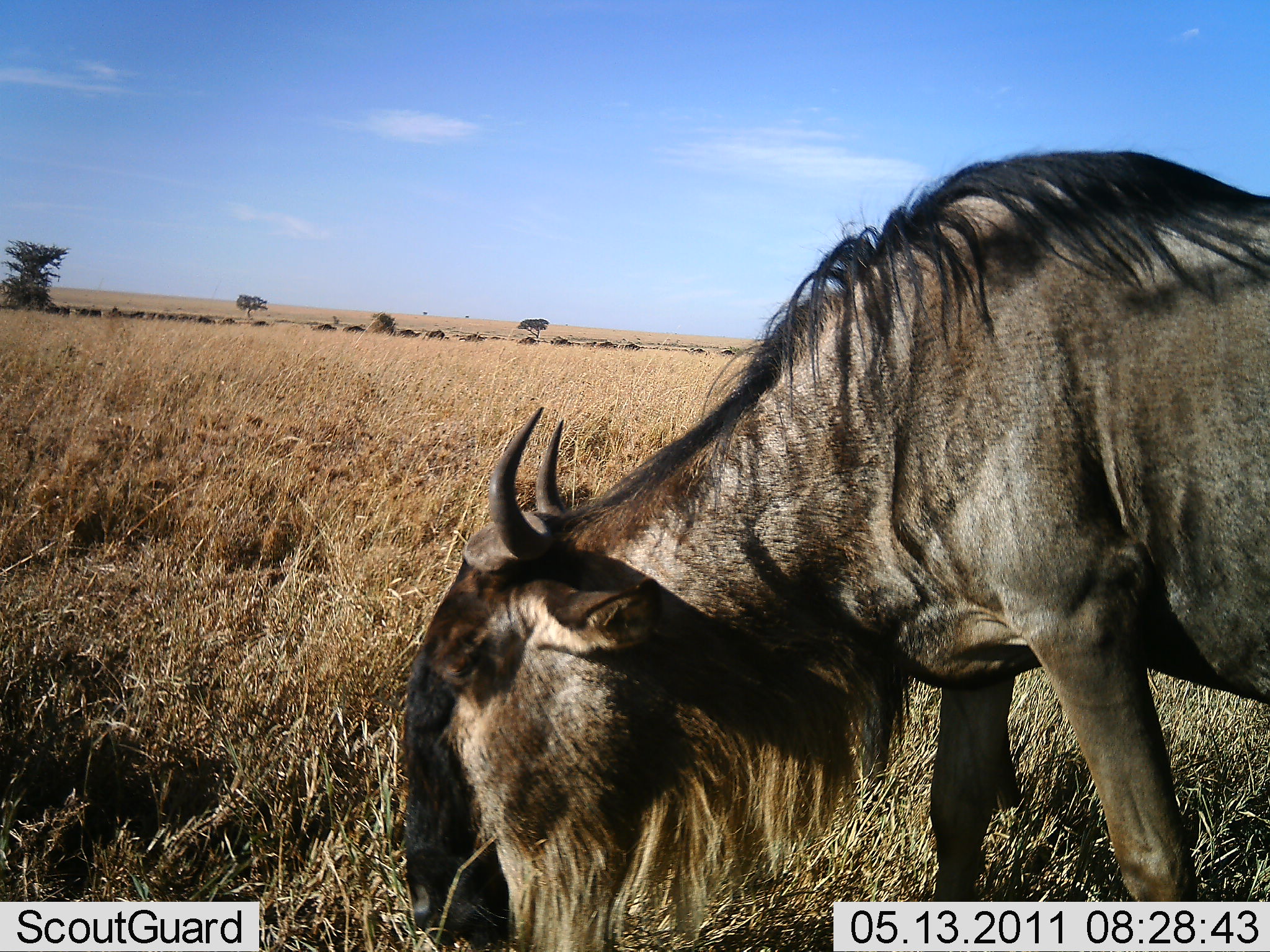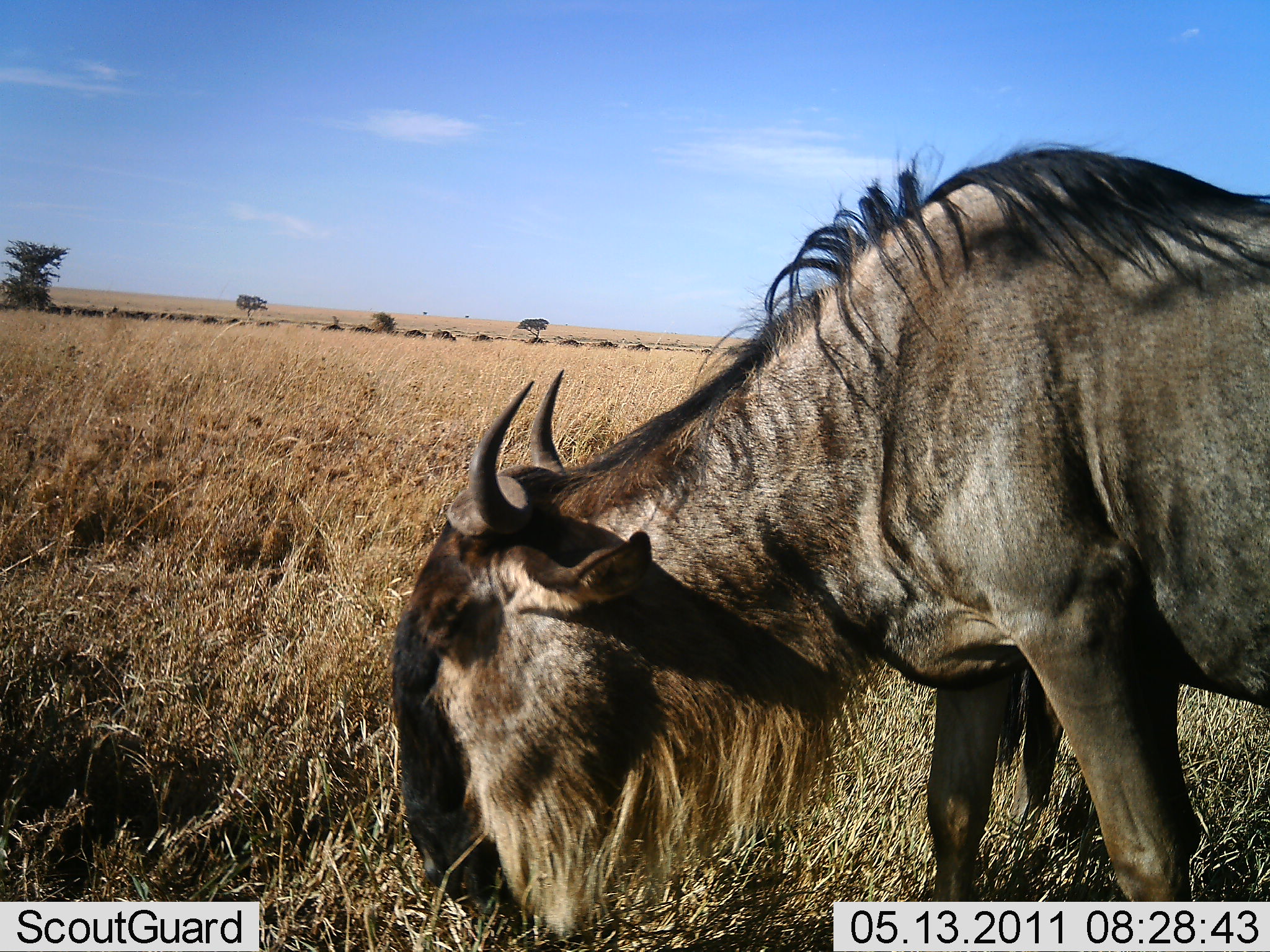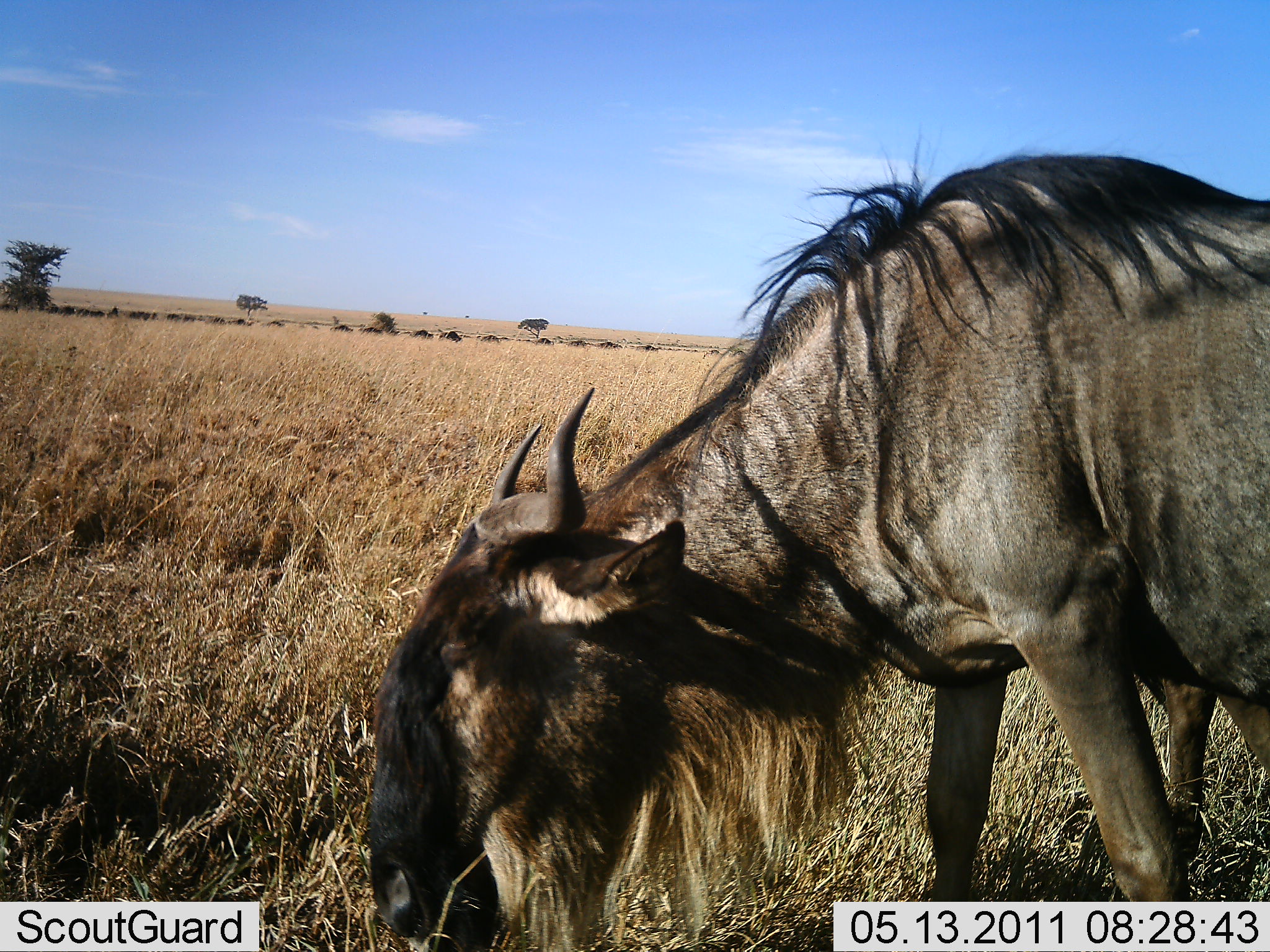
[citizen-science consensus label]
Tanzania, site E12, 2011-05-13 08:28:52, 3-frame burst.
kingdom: Animalia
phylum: Chordata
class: Mammalia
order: Artiodactyla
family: Bovidae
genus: Connochaetes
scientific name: Connochaetes taurinus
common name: blue wildebeest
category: wildebeest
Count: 11-50.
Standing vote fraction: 30%.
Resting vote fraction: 0%.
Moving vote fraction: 80%.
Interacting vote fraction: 0%.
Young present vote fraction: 0%.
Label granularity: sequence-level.